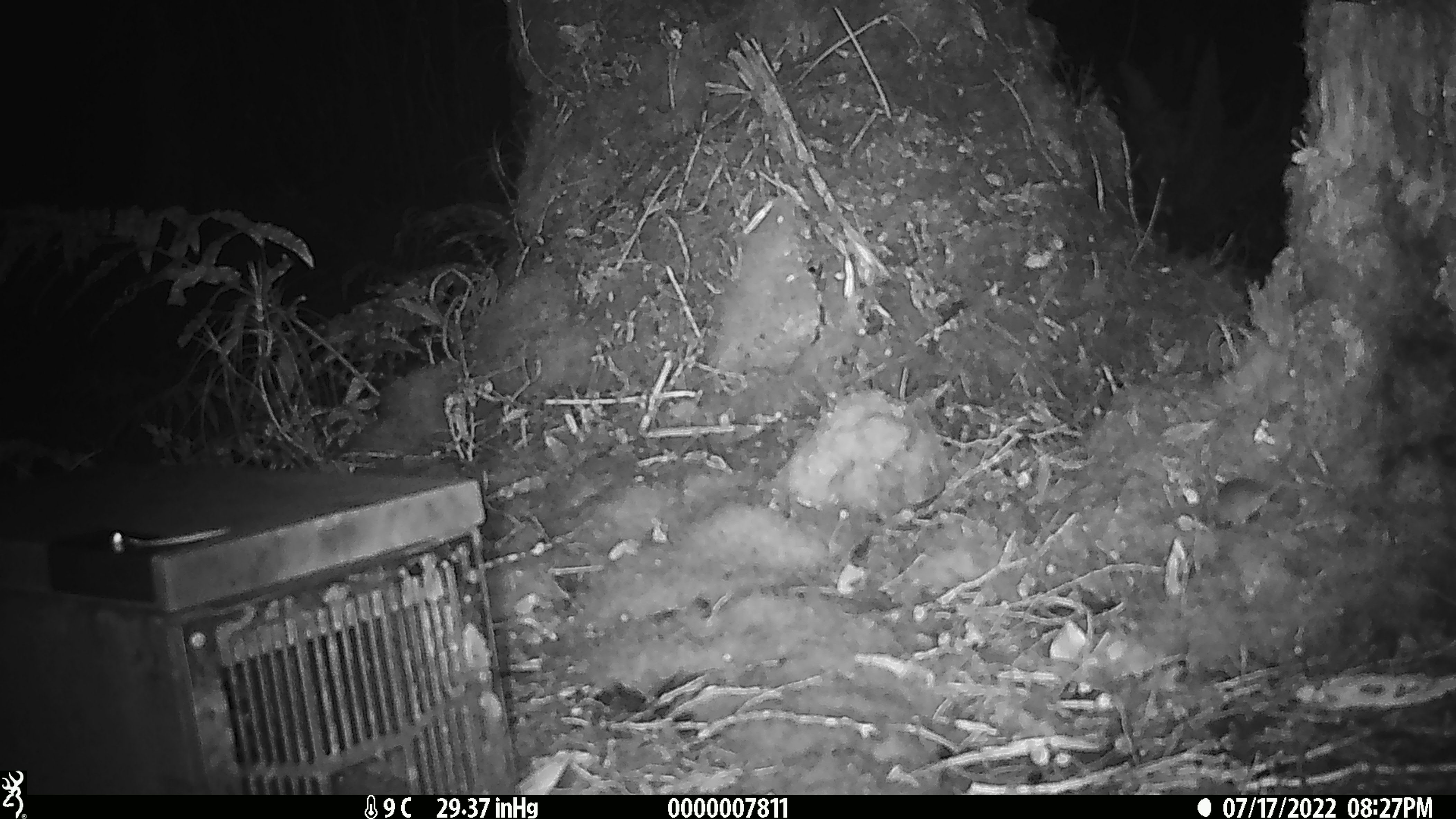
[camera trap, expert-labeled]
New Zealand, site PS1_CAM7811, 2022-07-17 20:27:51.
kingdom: Animalia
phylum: Chordata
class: Mammalia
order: Rodentia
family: Muridae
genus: Mus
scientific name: Mus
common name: mouse